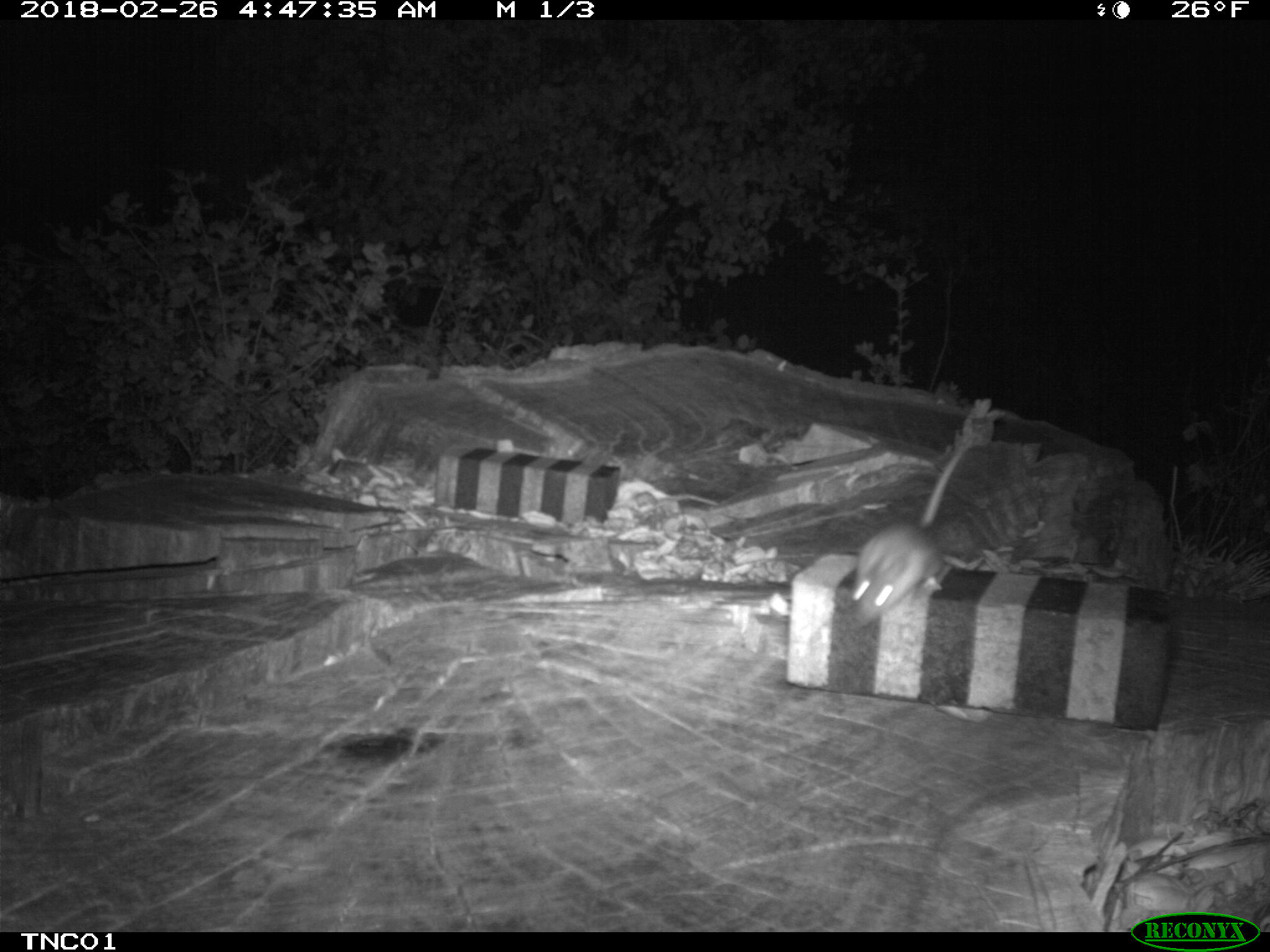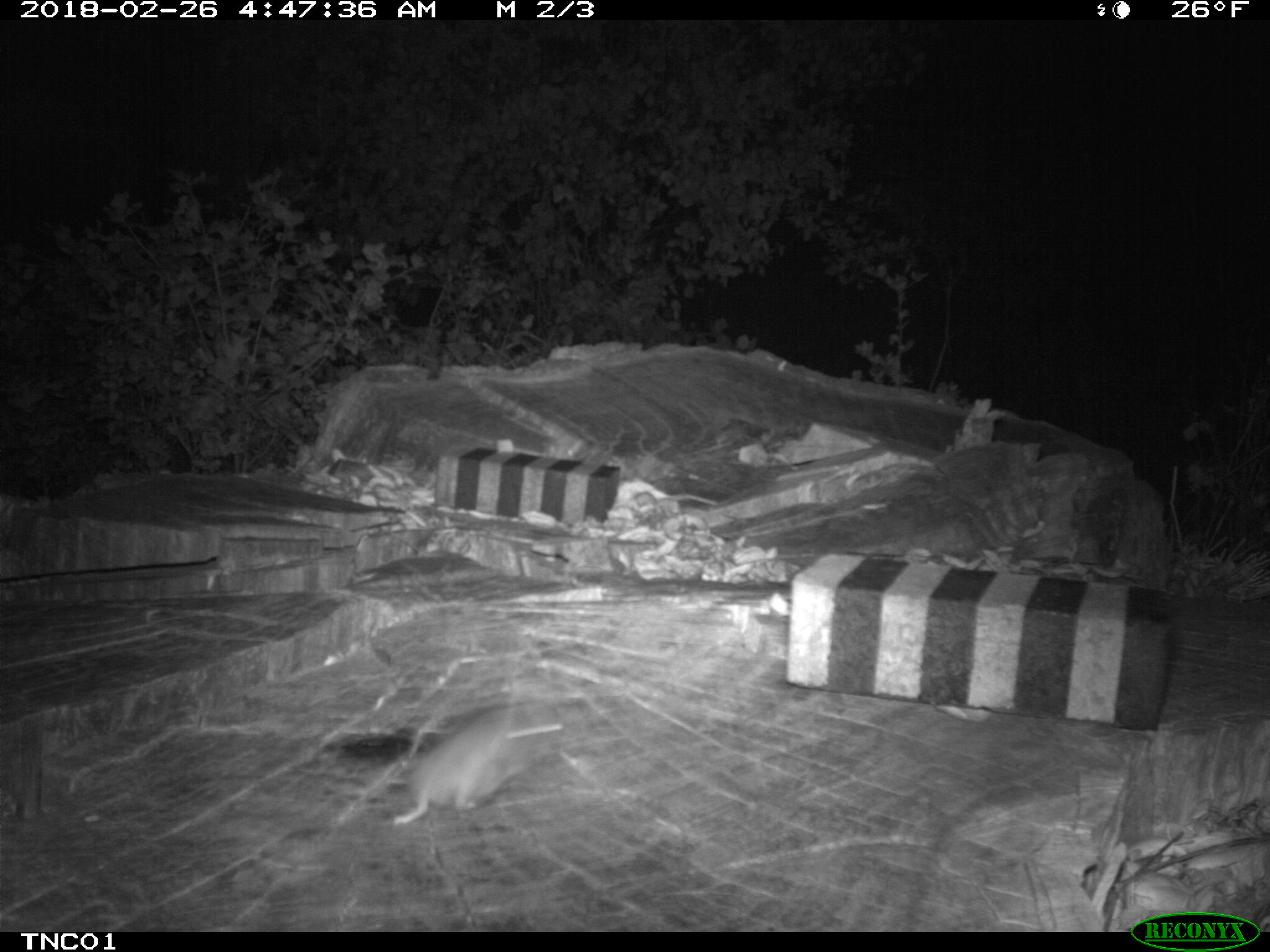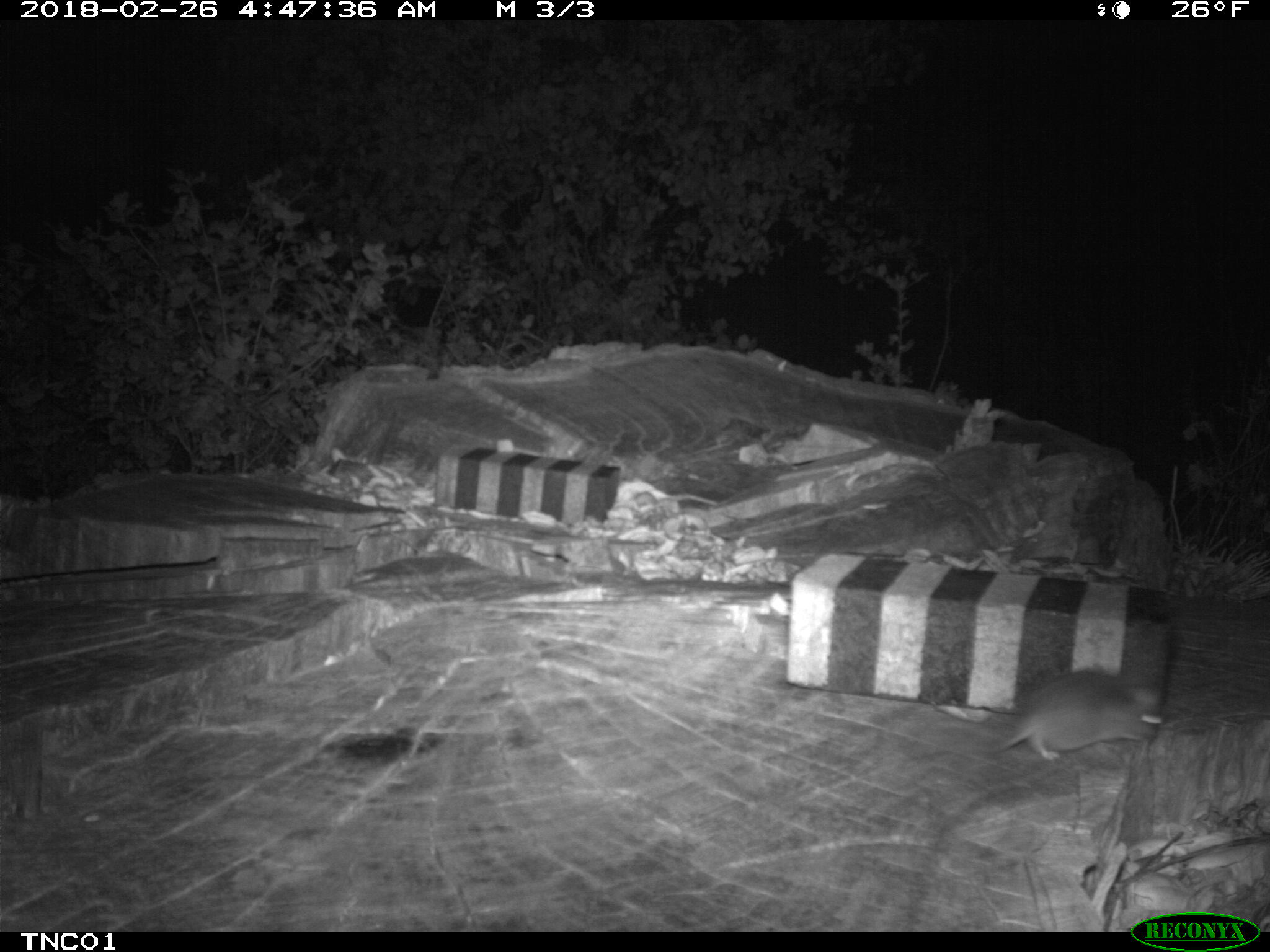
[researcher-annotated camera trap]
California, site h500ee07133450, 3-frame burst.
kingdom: Animalia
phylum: Chordata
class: Mammalia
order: Rodentia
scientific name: Rodentia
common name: rodent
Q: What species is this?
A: Rodent (Rodentia).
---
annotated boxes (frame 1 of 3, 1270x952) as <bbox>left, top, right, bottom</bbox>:
rodent: <bbox>845, 437, 974, 625</bbox>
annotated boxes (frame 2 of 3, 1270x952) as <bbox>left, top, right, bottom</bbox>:
rodent: <bbox>390, 703, 564, 825</bbox>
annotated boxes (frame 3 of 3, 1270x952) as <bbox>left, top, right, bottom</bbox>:
rodent: <bbox>977, 668, 1164, 762</bbox>